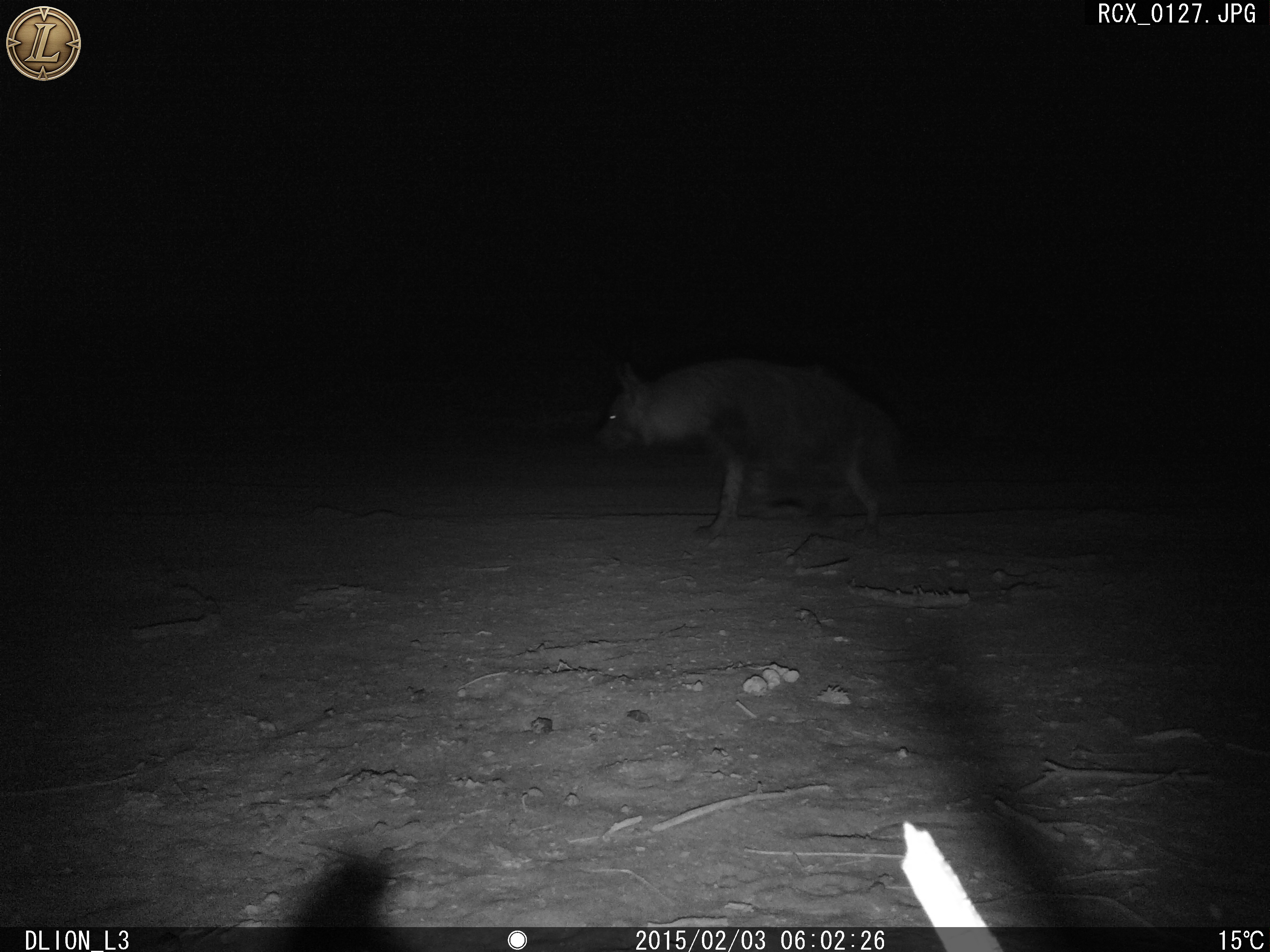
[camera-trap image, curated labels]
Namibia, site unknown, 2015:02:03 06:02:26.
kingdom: Animalia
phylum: Chordata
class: Mammalia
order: Carnivora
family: Hyaenidae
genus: Parahyaena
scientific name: Parahyaena brunnea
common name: brown hyena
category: hyaena brunnea